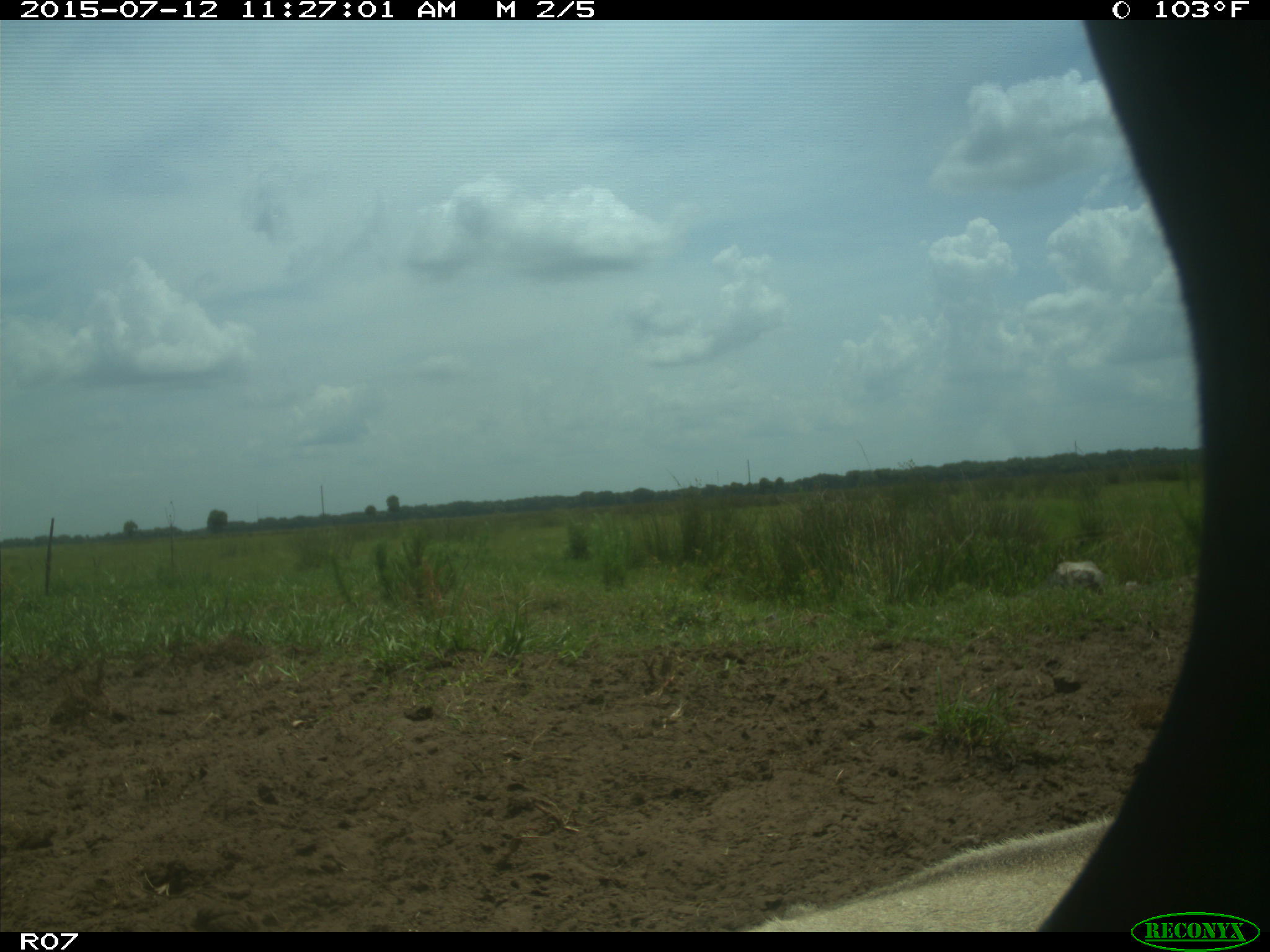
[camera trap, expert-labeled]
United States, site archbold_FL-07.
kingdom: Animalia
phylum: Chordata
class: Mammalia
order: Artiodactyla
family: Bovidae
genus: Bos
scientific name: Bos taurus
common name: domestic cow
Bos taurus (domestic cow).